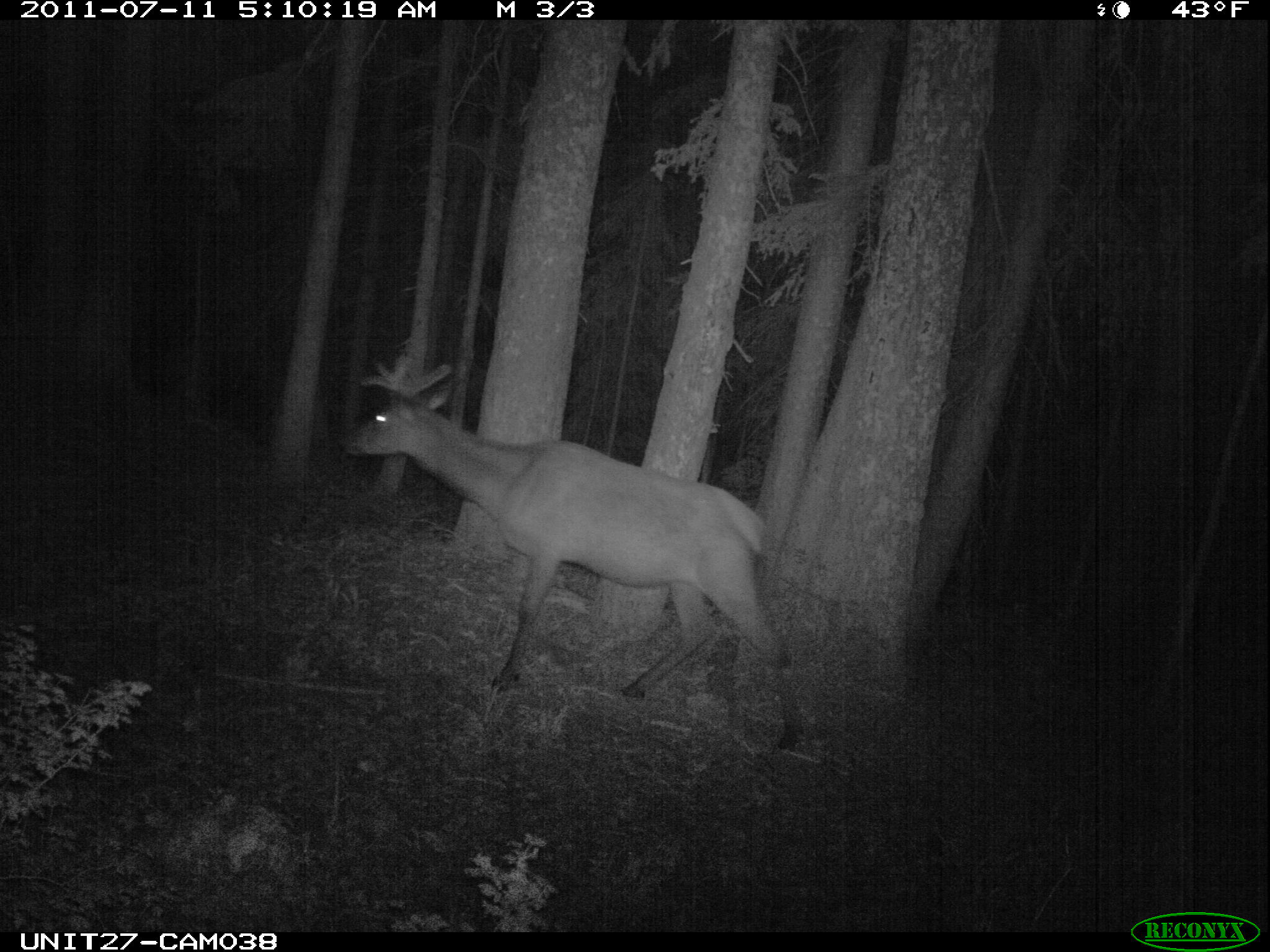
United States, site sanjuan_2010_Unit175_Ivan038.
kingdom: Animalia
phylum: Chordata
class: Mammalia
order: Artiodactyla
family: Cervidae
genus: Cervus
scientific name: Cervus elaphus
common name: red deer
Cervus elaphus (red deer).